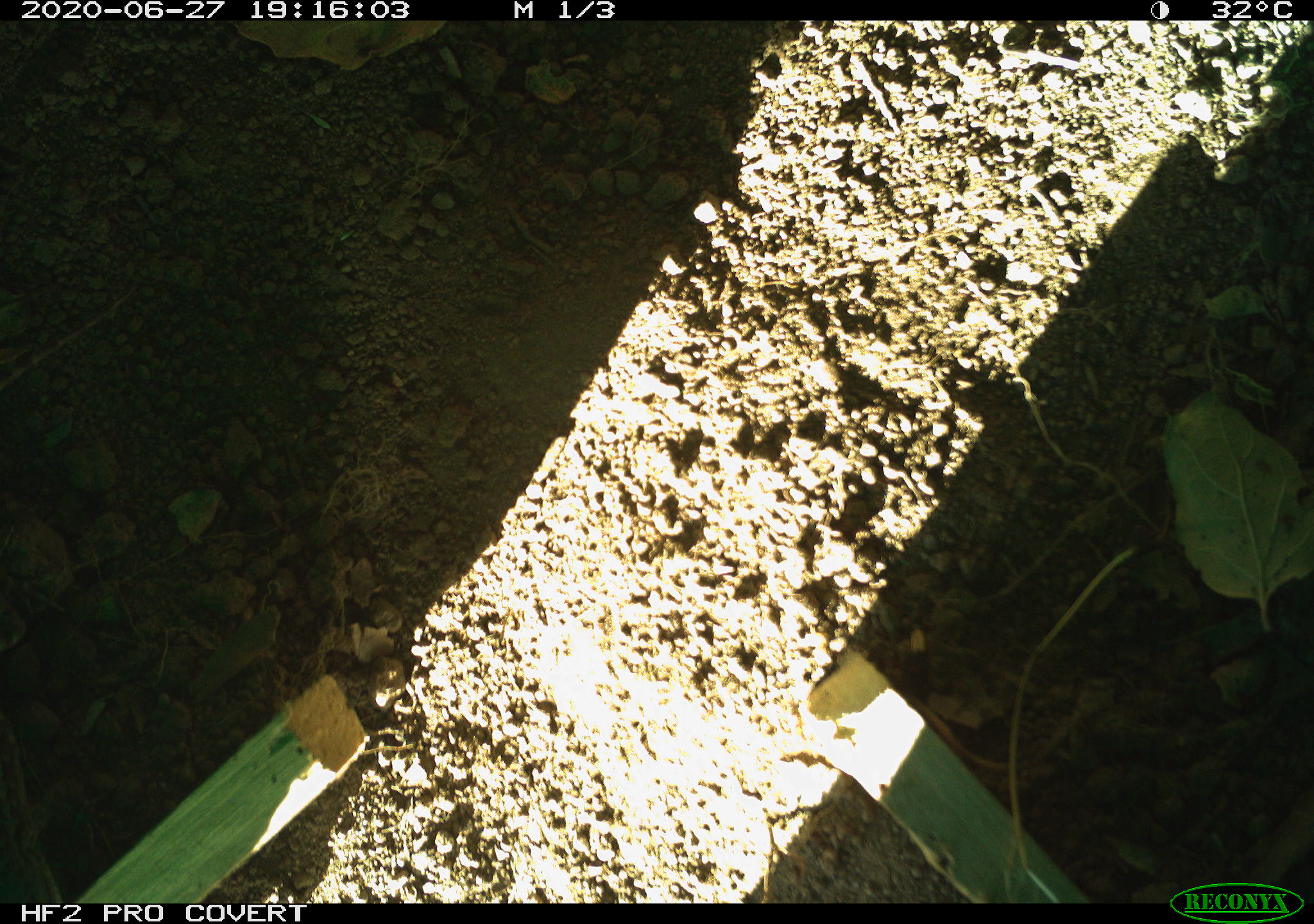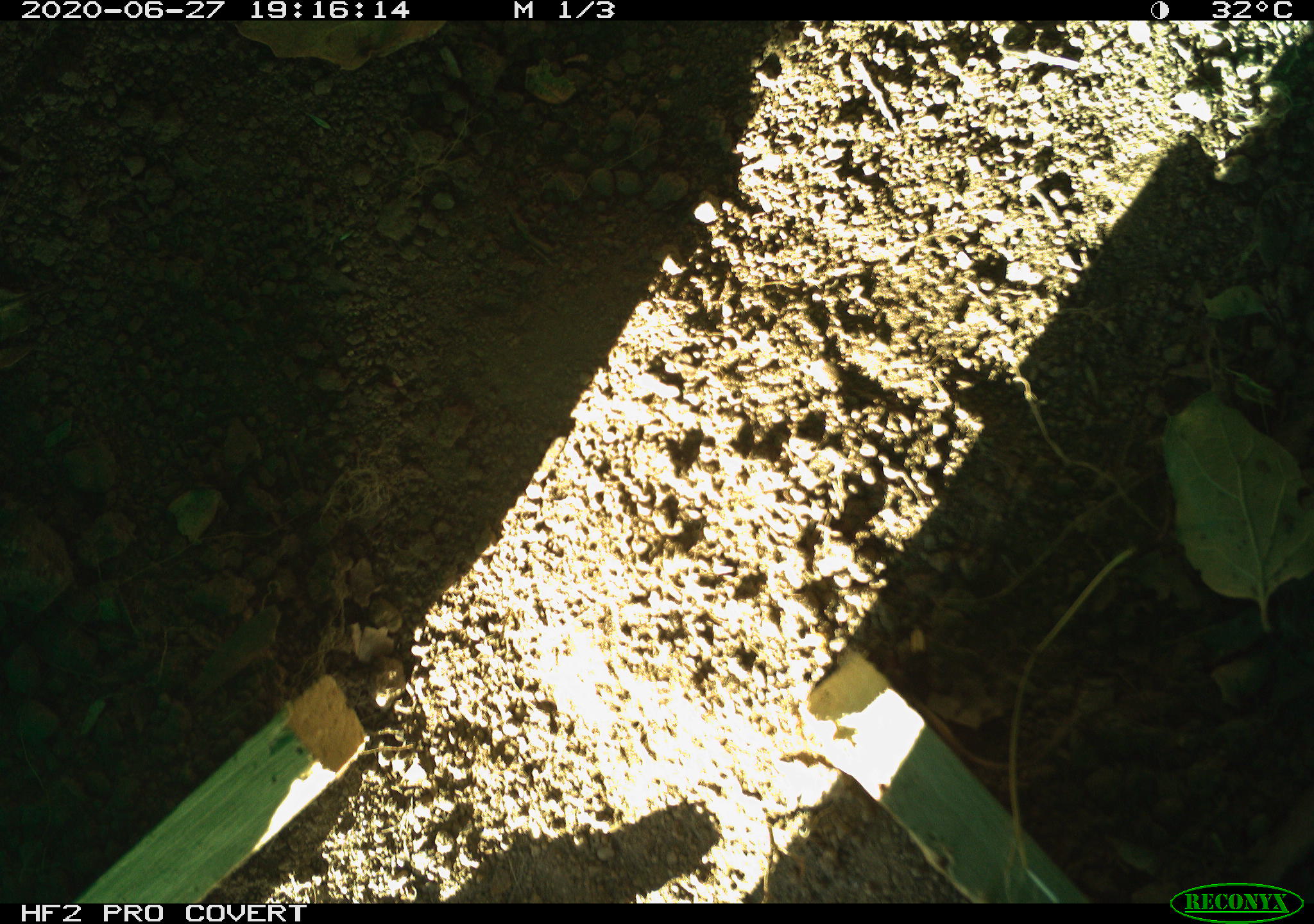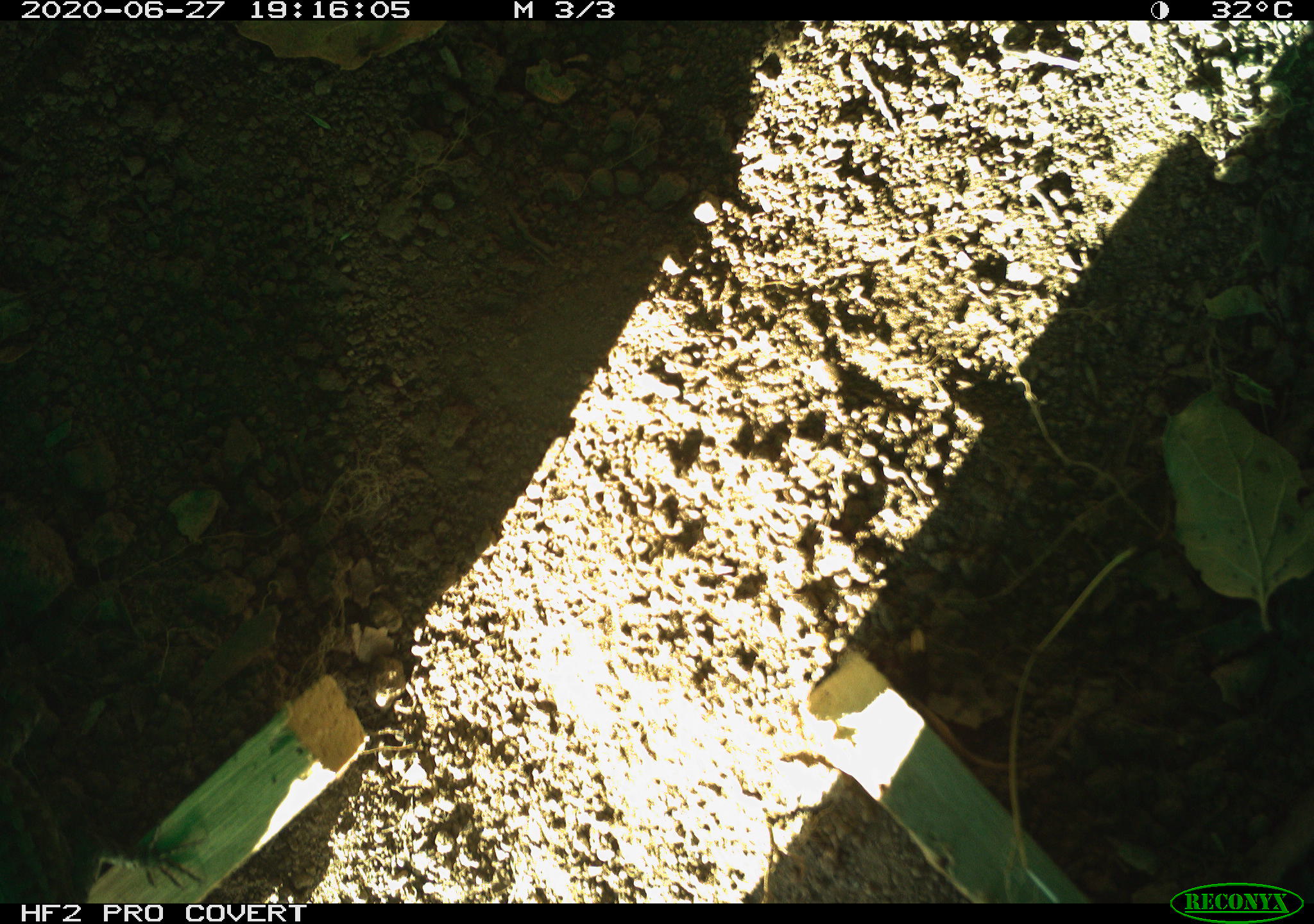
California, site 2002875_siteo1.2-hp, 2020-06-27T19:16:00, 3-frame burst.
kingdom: Animalia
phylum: Chordata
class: Reptilia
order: Squamata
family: Phrynosomatidae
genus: Sceloporus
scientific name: Sceloporus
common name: spiny lizards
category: sceloporus species